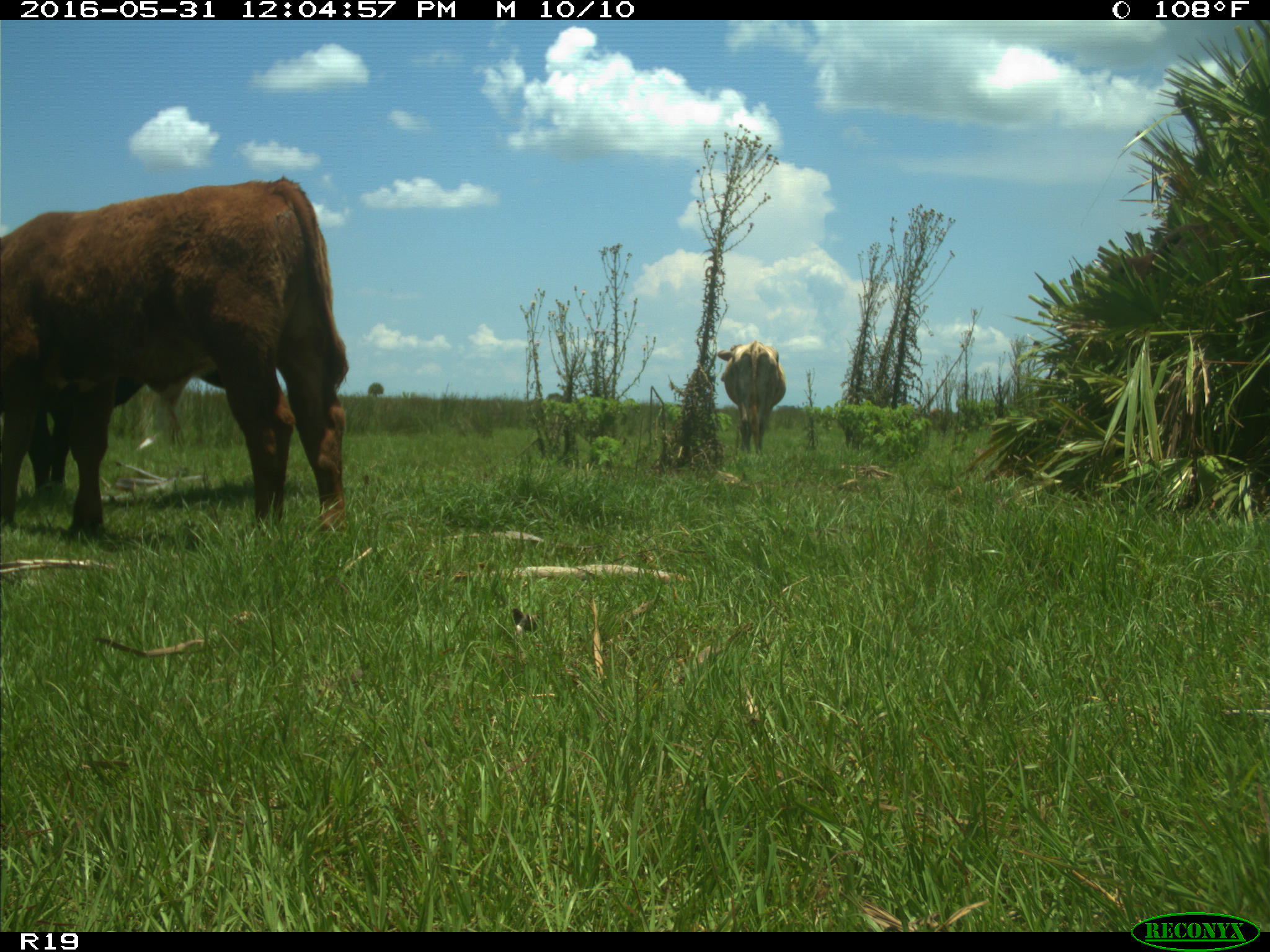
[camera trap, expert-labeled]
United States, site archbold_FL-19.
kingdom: Animalia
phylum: Chordata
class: Mammalia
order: Artiodactyla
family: Bovidae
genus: Bos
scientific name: Bos taurus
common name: domestic cow